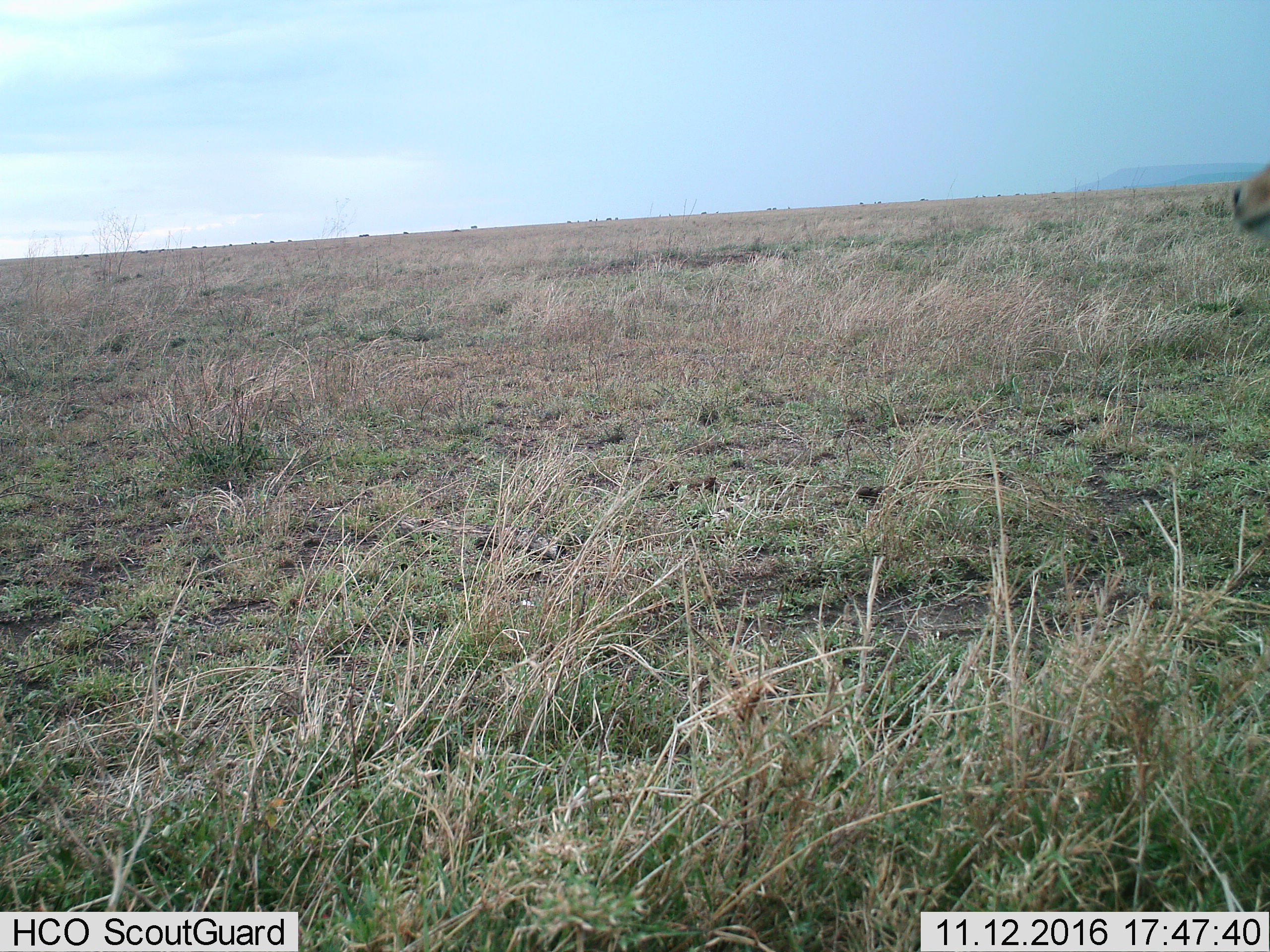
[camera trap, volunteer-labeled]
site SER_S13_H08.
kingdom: Animalia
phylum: Chordata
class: Mammalia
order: Artiodactyla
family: Bovidae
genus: Eudorcas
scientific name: Eudorcas thomsonii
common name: thomson's gazelle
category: gazellethomsons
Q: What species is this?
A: Gazellethomsons (thomson's gazelle) (Eudorcas thomsonii).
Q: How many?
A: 1.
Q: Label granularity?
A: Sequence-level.